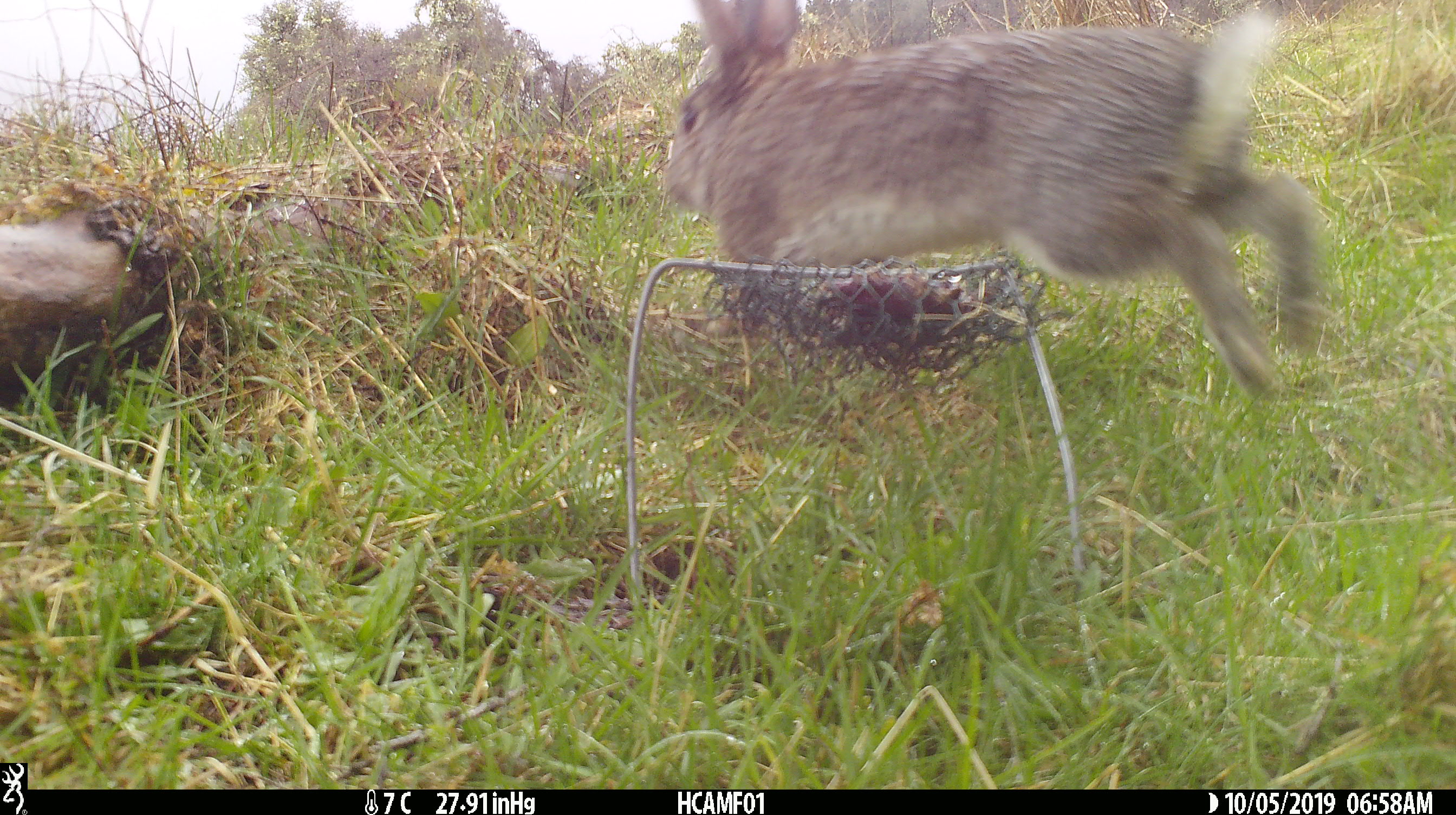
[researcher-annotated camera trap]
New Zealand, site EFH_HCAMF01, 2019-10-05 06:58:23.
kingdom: Animalia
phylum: Chordata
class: Mammalia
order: Lagomorpha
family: Leporidae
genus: Lepus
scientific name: Lepus europaeus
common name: brown hare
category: hare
Hare (brown hare) (Lepus europaeus).